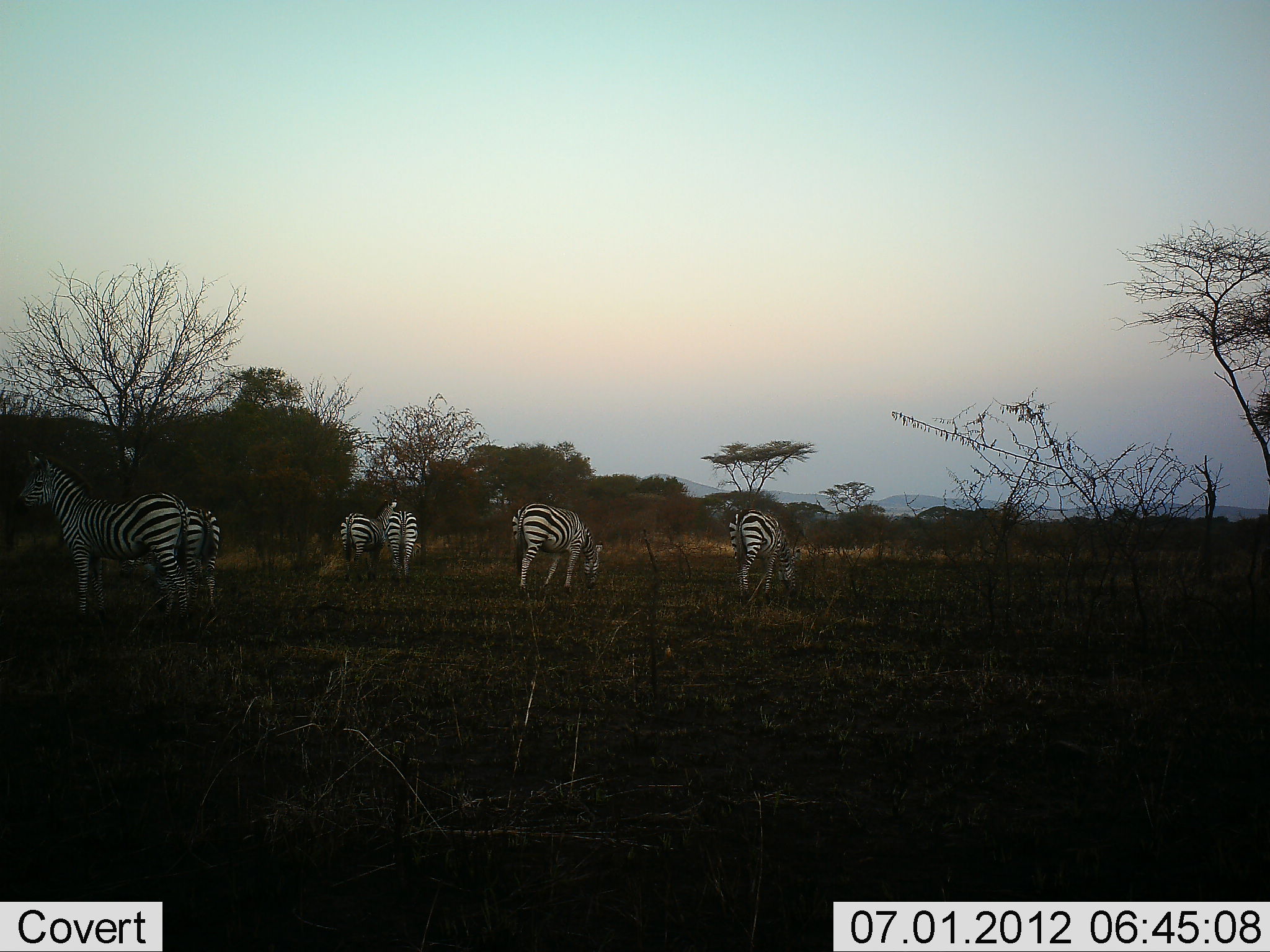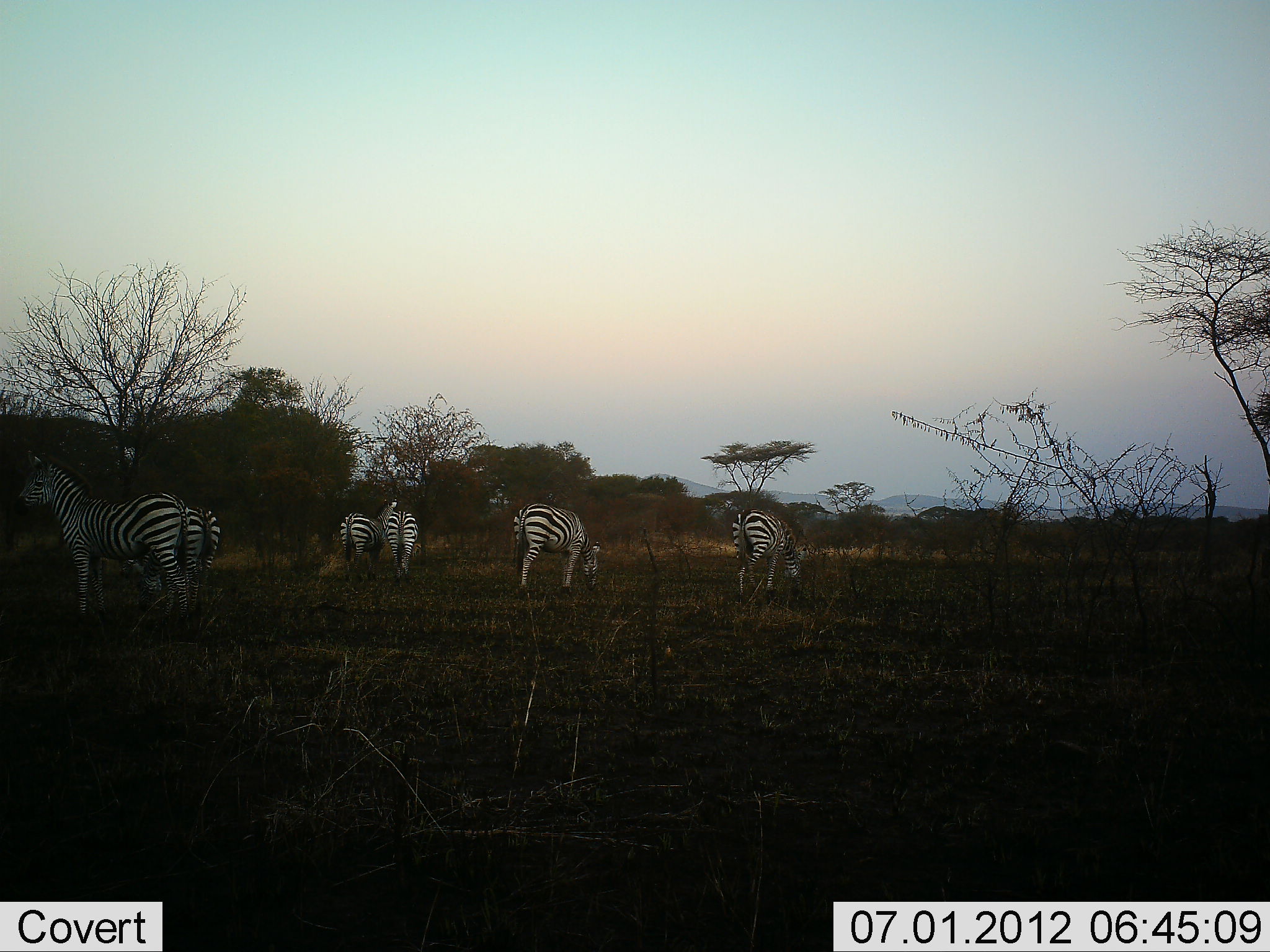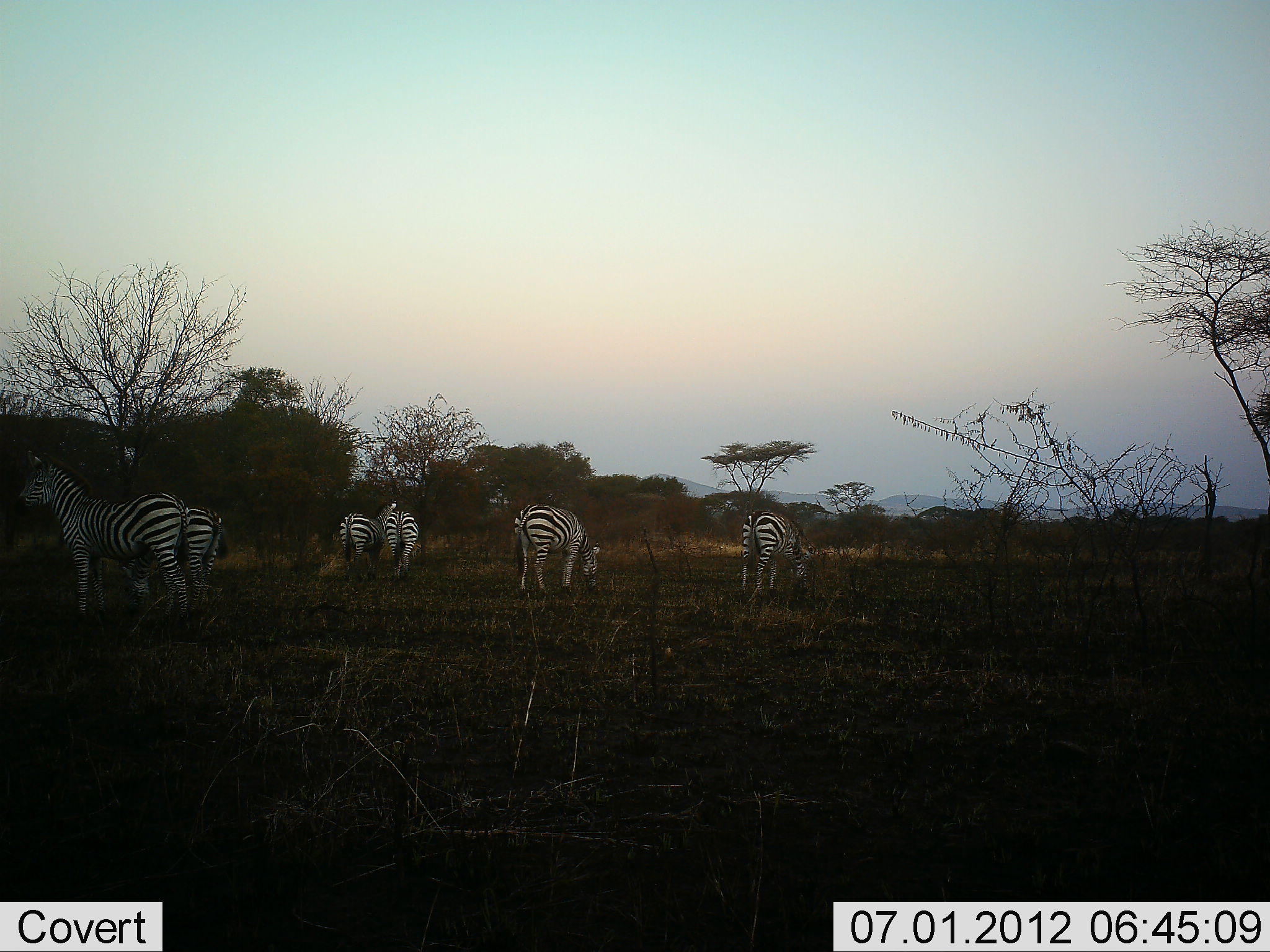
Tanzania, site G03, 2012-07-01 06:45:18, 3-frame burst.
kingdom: Animalia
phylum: Chordata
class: Mammalia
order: Perissodactyla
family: Equidae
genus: Equus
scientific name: Equus quagga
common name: plains zebra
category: zebra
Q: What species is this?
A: Zebra (plains zebra) (Equus quagga).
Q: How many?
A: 6.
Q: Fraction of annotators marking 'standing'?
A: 70%.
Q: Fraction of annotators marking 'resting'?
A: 0%.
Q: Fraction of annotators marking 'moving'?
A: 10%.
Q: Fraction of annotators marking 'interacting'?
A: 0%.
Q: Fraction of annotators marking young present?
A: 0%.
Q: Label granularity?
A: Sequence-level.